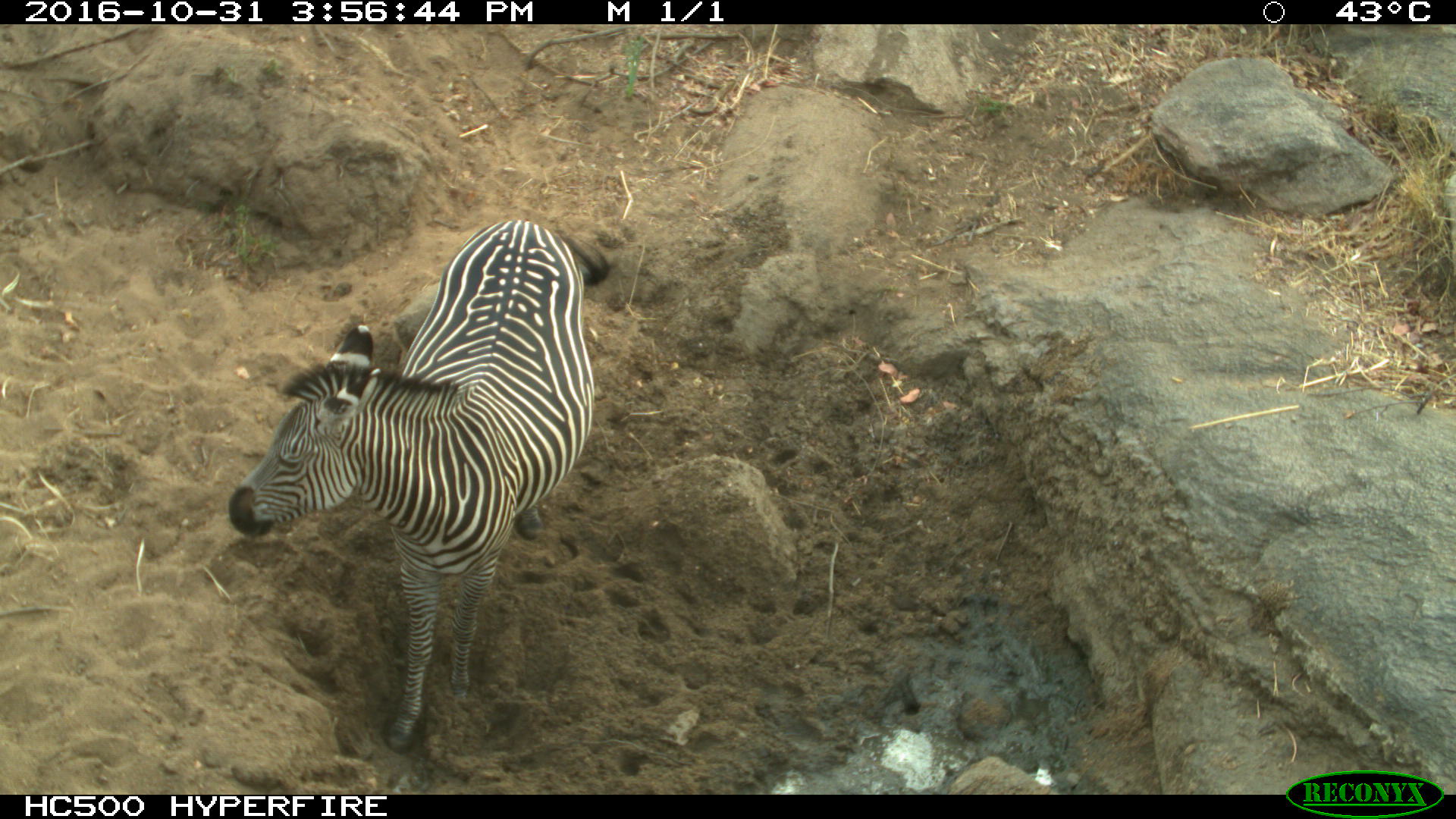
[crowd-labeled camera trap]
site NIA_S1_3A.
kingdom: Animalia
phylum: Chordata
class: Mammalia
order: Perissodactyla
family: Equidae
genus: Equus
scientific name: Equus quagga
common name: plains zebra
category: zebraplains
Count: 1.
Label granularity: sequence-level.